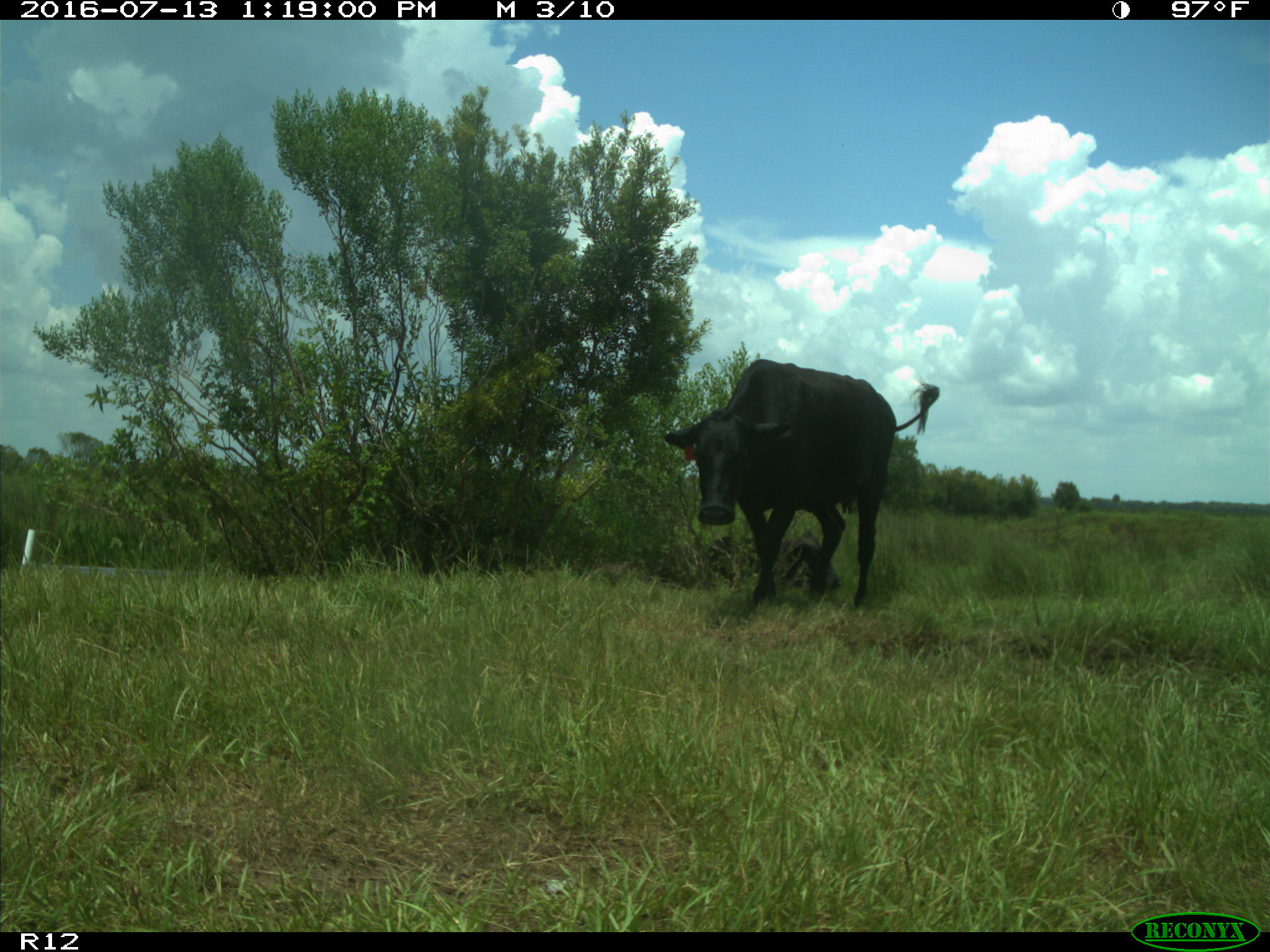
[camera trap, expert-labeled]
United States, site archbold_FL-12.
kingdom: Animalia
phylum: Chordata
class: Mammalia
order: Artiodactyla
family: Bovidae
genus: Bos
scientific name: Bos taurus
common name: domestic cow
Bos taurus (domestic cow).